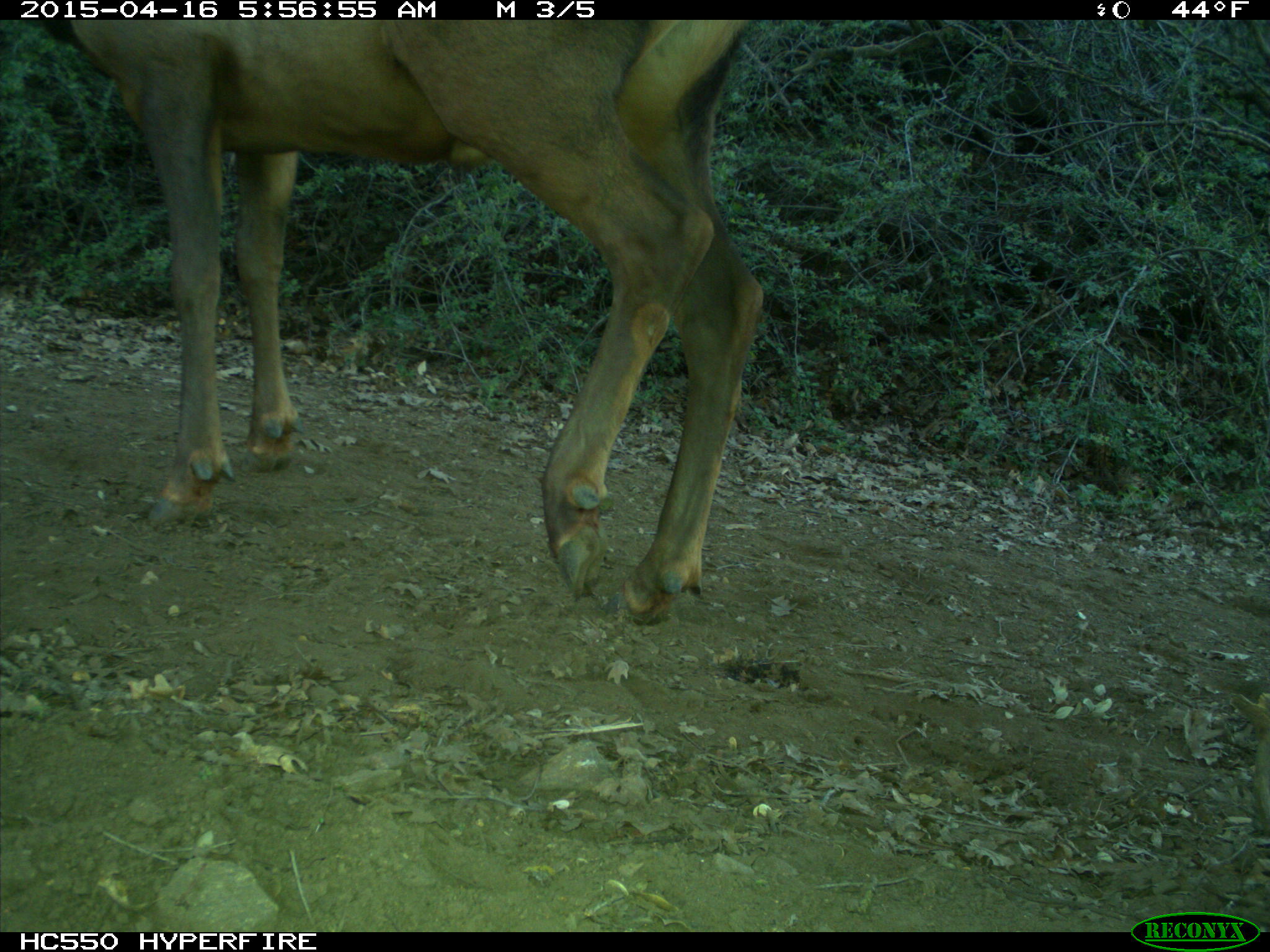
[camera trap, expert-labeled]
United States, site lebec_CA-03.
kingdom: Animalia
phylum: Chordata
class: Mammalia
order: Artiodactyla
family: Cervidae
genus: Cervus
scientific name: Cervus canadensis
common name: elk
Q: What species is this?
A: Cervus canadensis (elk).